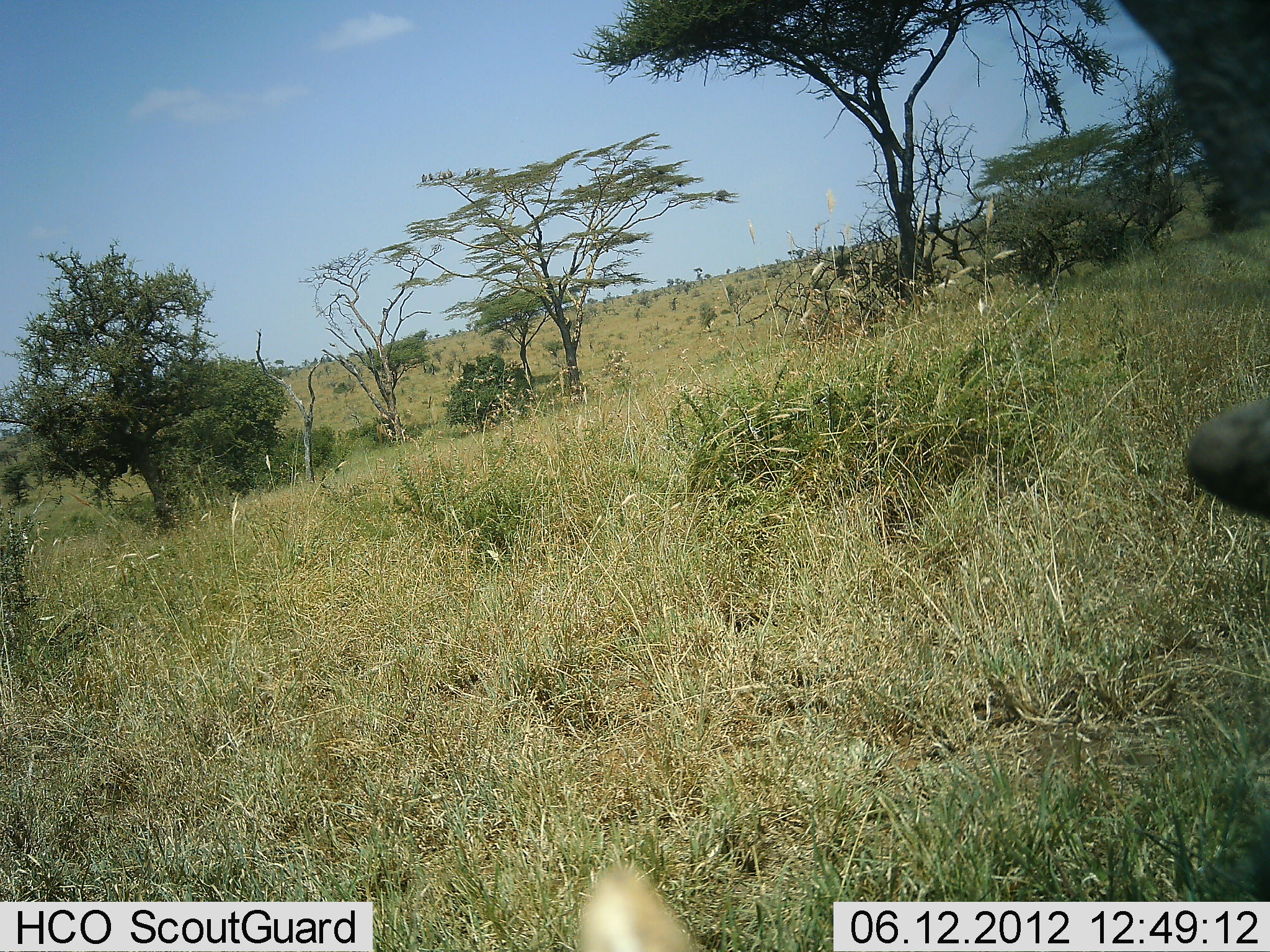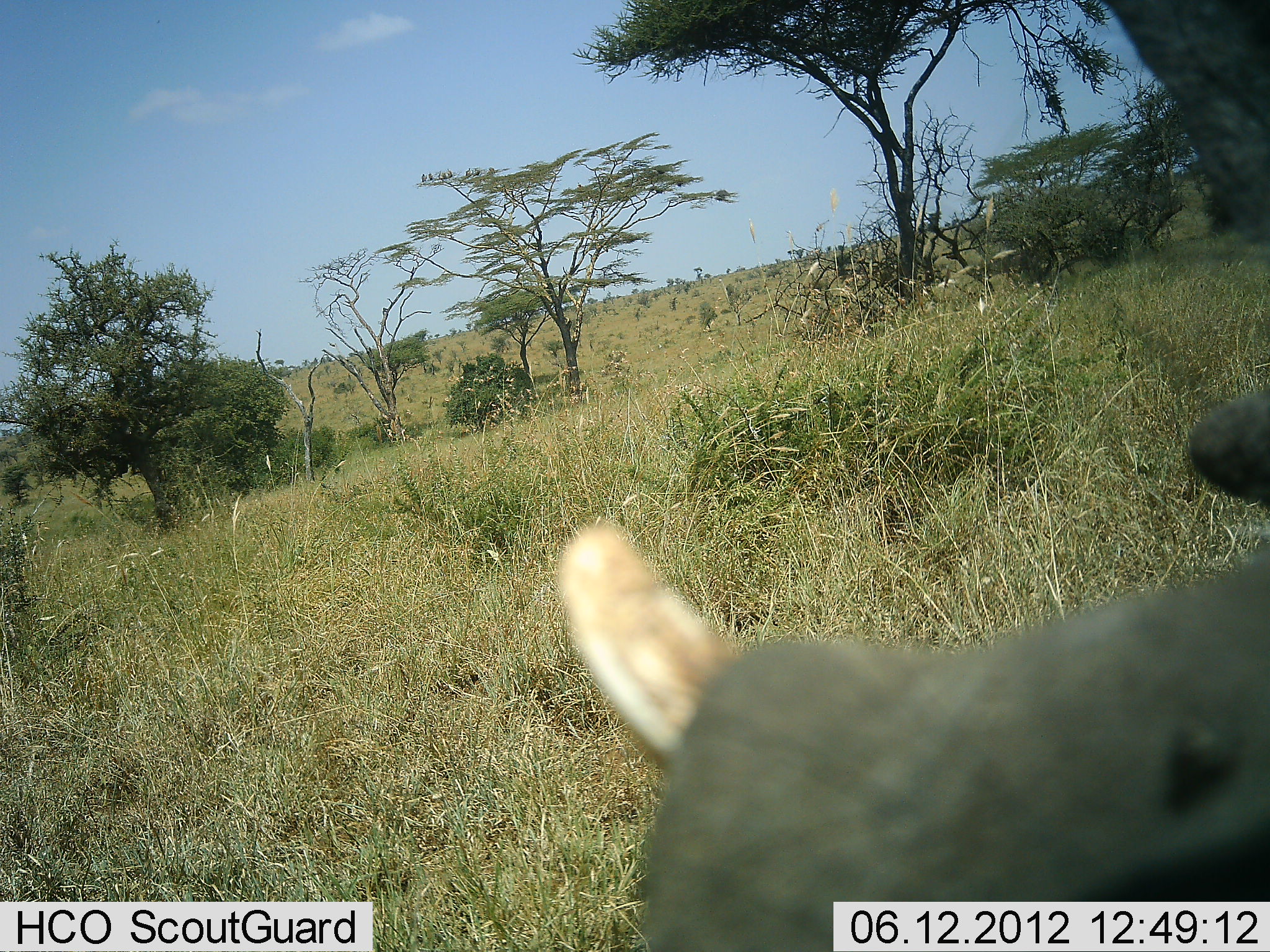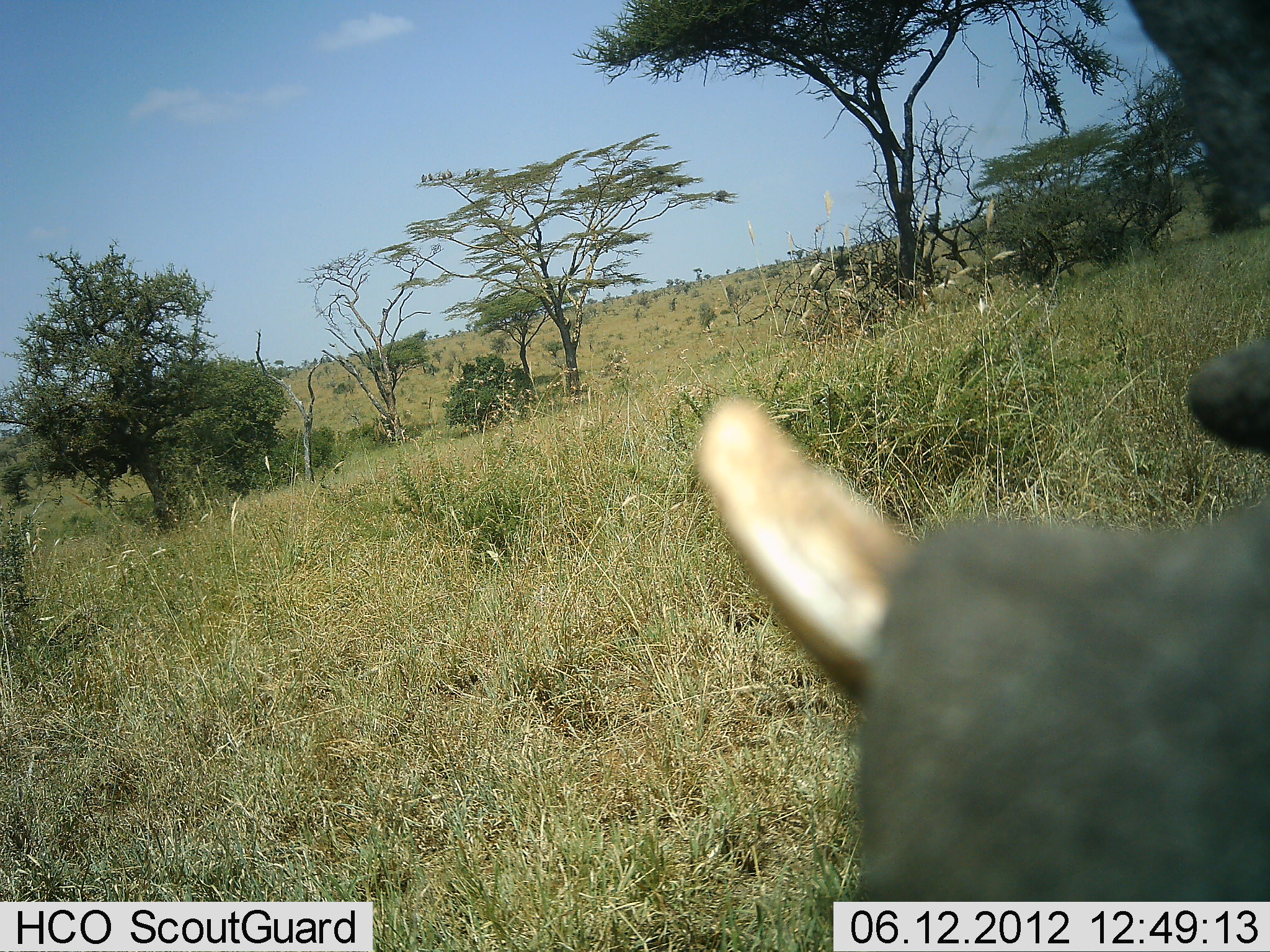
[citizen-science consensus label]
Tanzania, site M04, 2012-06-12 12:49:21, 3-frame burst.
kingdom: Animalia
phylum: Chordata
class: Mammalia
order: Artiodactyla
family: Suidae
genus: Phacochoerus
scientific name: Phacochoerus africanus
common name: warthog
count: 1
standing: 60%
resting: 0%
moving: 40%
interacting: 0%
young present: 0%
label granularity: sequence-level